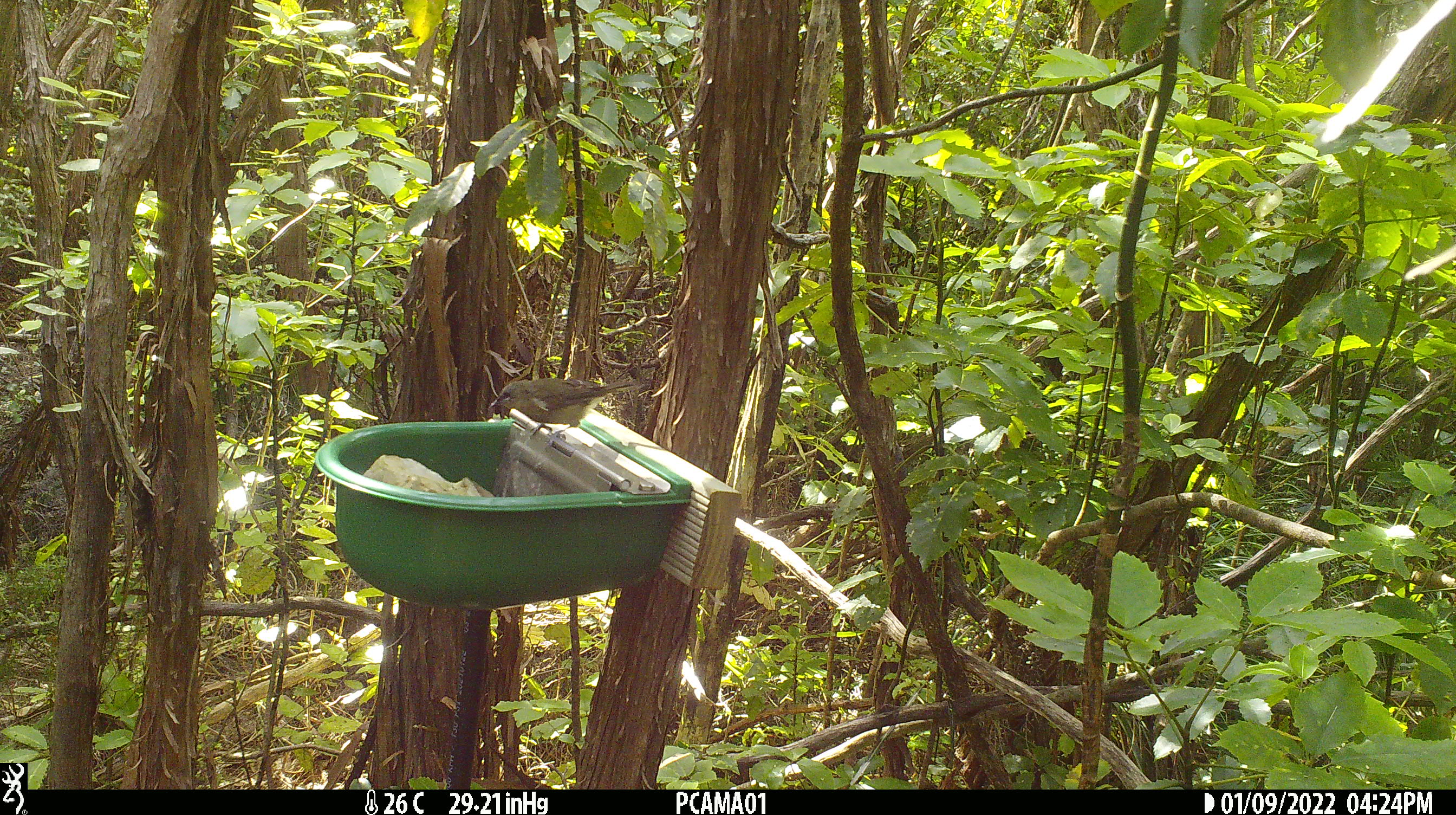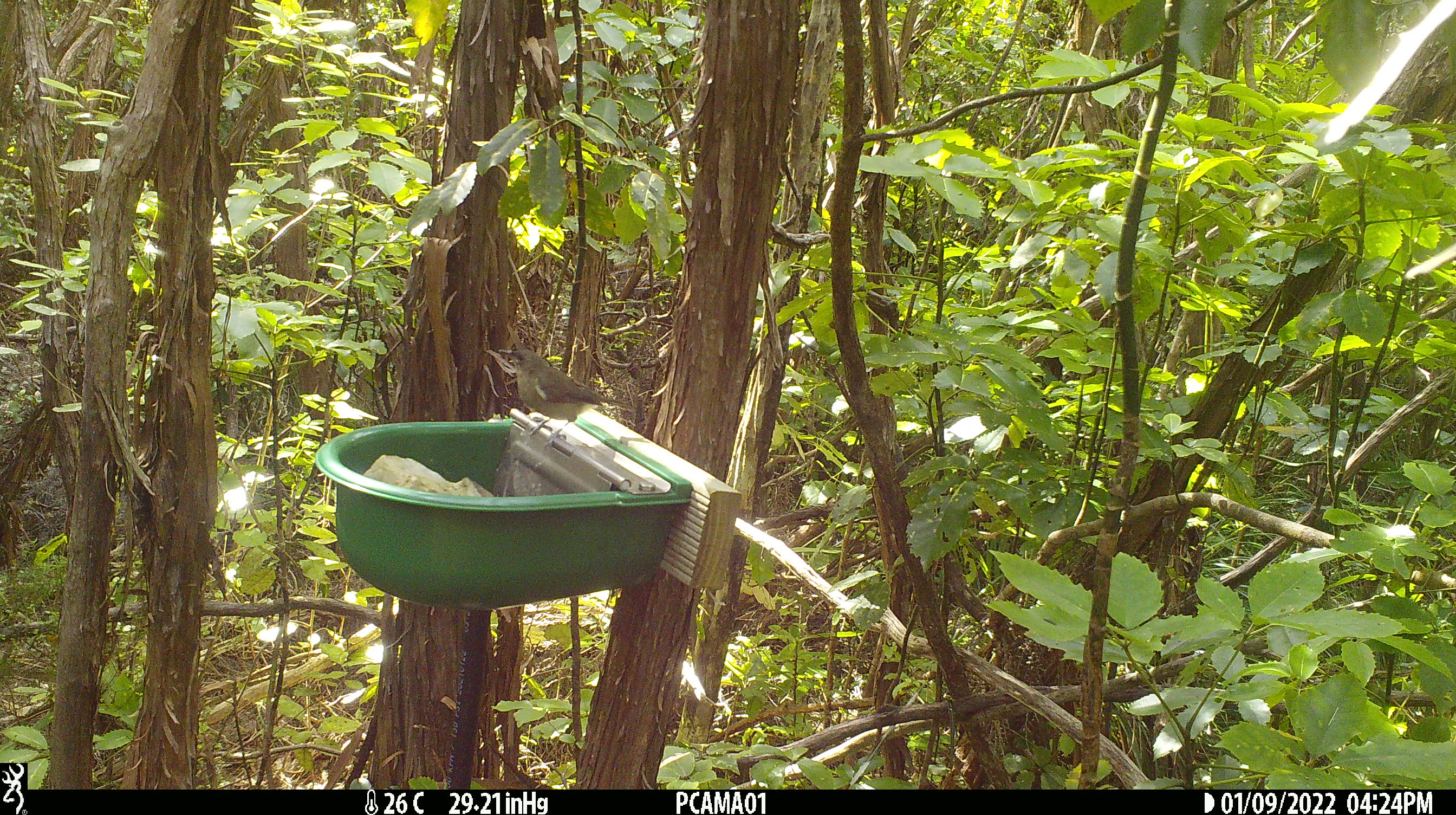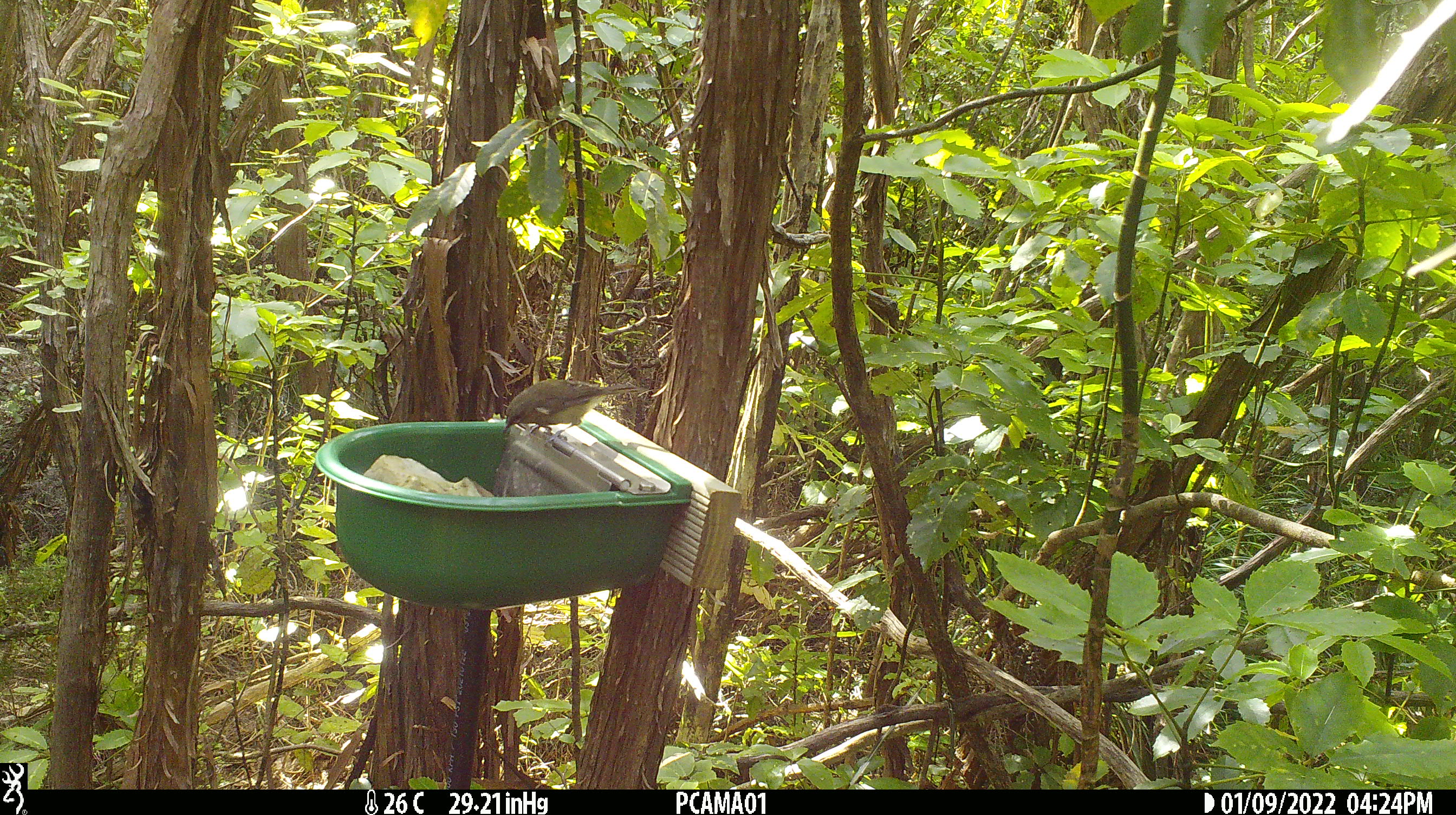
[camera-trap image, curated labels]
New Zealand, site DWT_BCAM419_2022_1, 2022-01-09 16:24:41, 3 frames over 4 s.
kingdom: Animalia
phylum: Chordata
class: Aves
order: Passeriformes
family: Meliphagidae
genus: Anthornis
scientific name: Anthornis melanura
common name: new zealand bellbird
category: bellbird